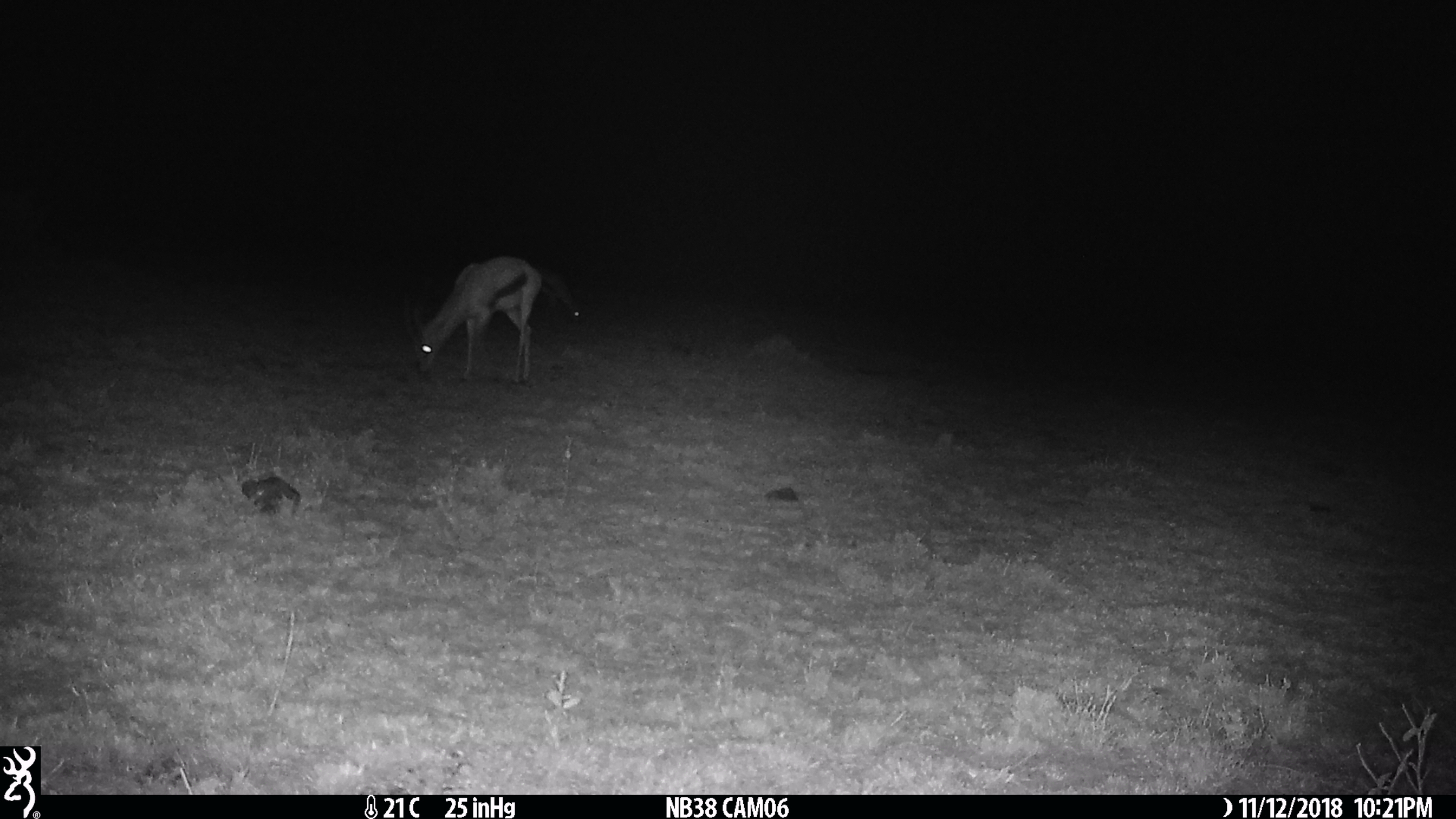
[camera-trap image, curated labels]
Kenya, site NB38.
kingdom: Animalia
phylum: Chordata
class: Mammalia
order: Artiodactyla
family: Bovidae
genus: Eudorcas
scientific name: Eudorcas thomsonii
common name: thomon's gazelle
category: gazelle thomsons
Gazelle thomsons (thomon's gazelle) (Eudorcas thomsonii).